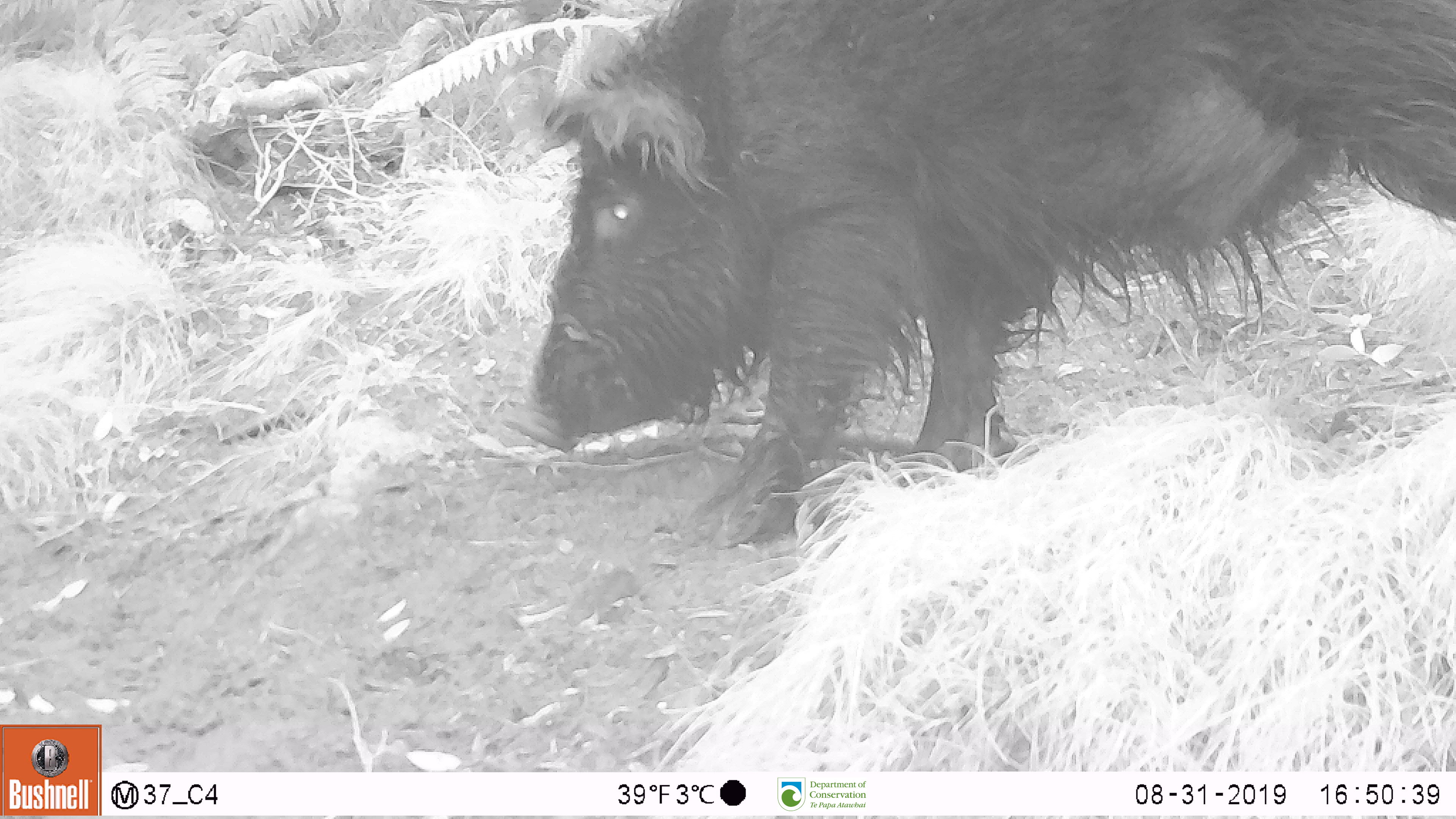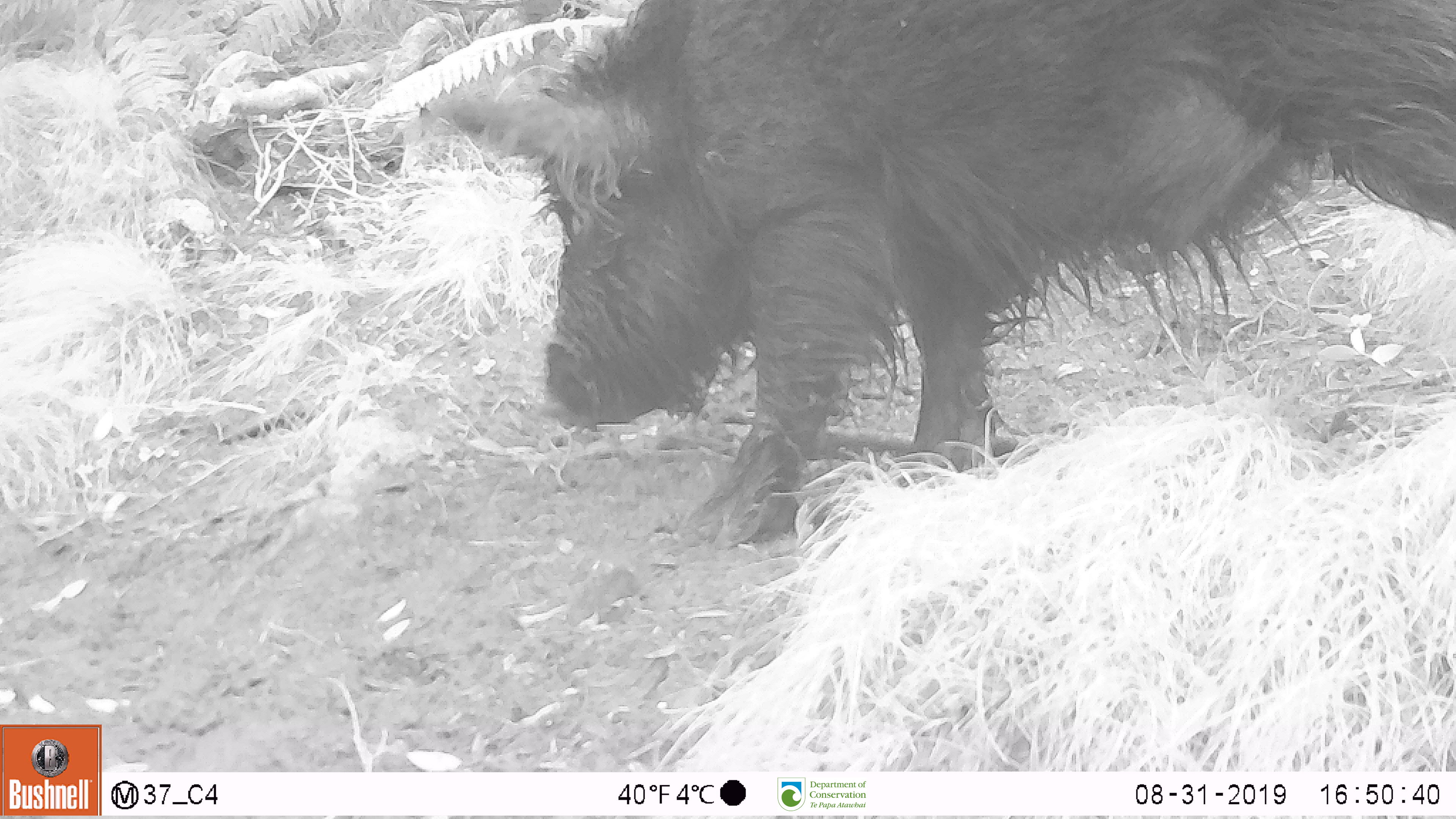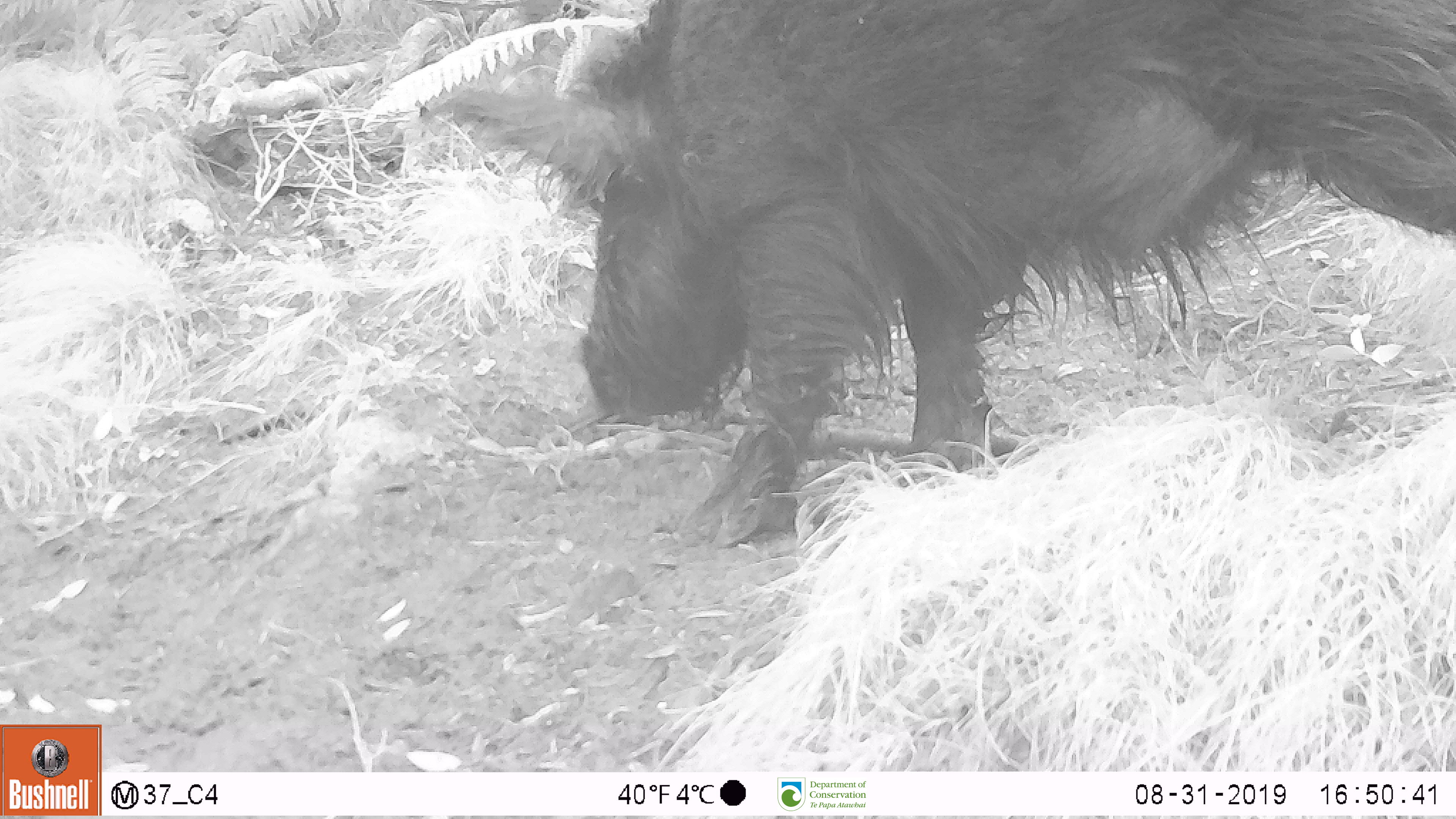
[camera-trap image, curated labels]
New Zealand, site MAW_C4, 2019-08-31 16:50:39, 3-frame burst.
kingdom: Animalia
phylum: Chordata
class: Mammalia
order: Artiodactyla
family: Suidae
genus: Sus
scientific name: Sus scrofa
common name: pig